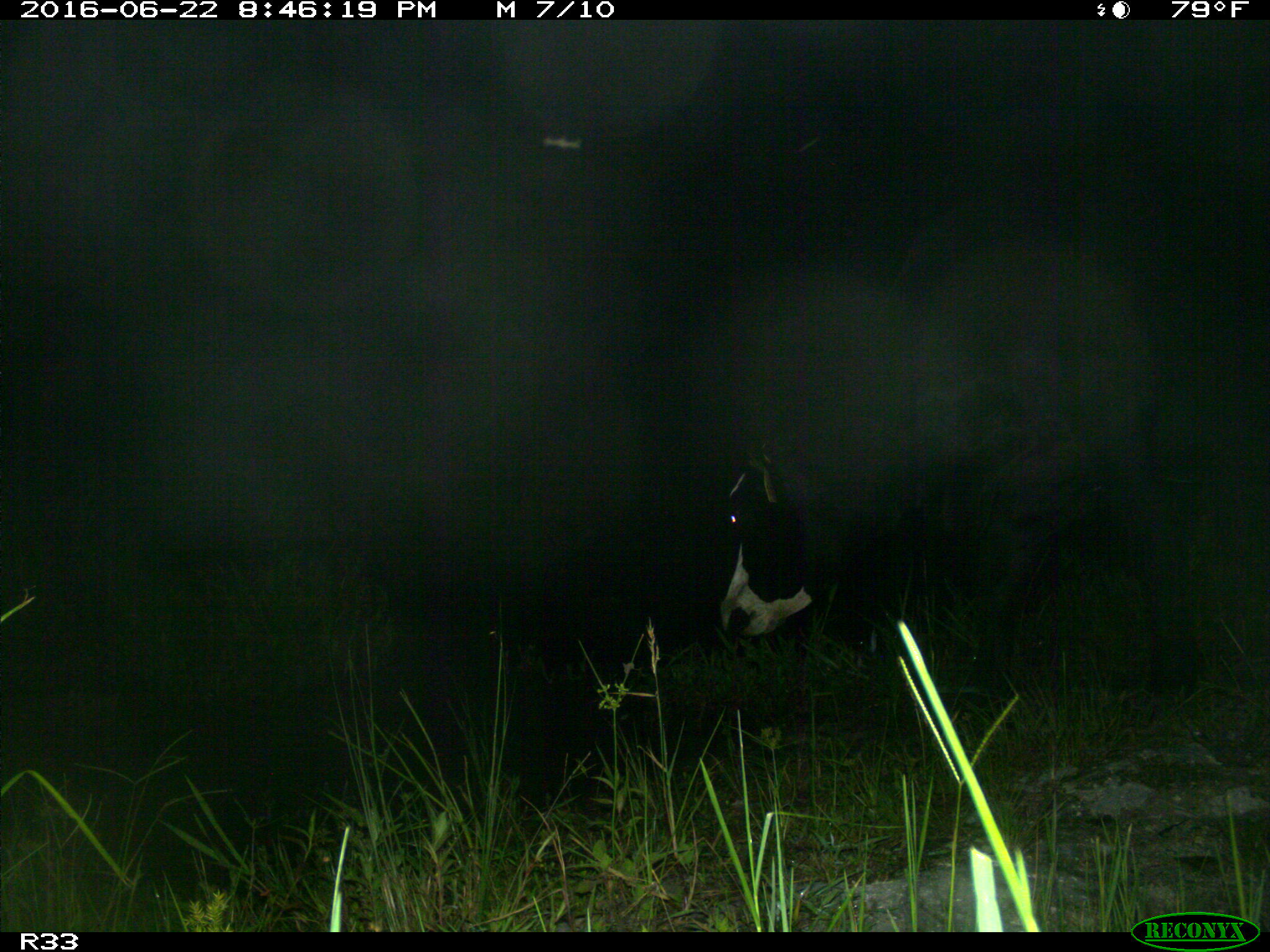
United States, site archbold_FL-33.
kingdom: Animalia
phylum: Chordata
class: Mammalia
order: Artiodactyla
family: Bovidae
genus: Bos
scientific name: Bos taurus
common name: domestic cow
Bos taurus (domestic cow).